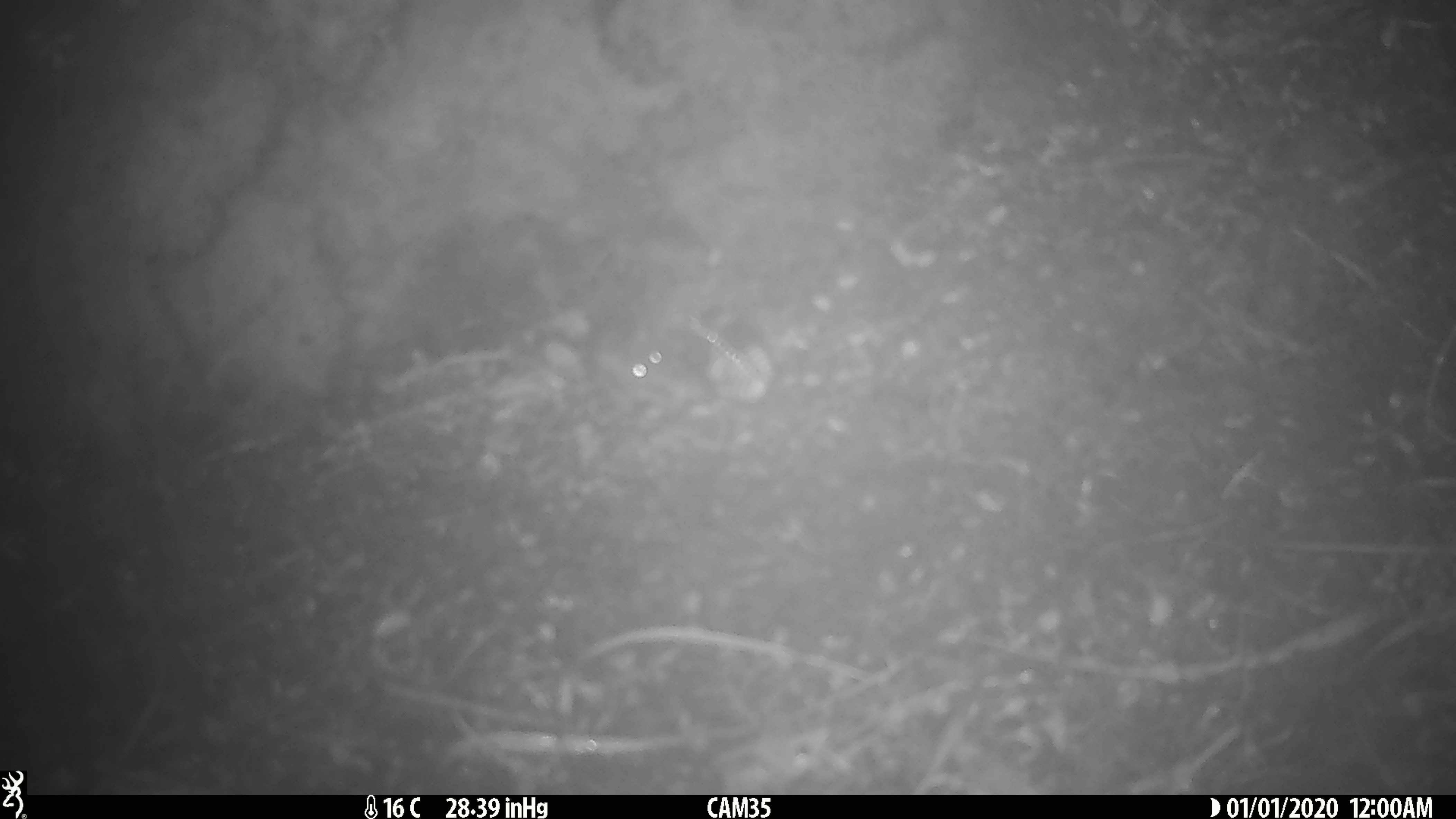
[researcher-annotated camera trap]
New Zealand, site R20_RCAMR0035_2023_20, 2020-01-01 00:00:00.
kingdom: Animalia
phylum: Chordata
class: Mammalia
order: Rodentia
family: Muridae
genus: Mus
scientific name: Mus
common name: mouse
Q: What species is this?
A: Mouse (Mus).